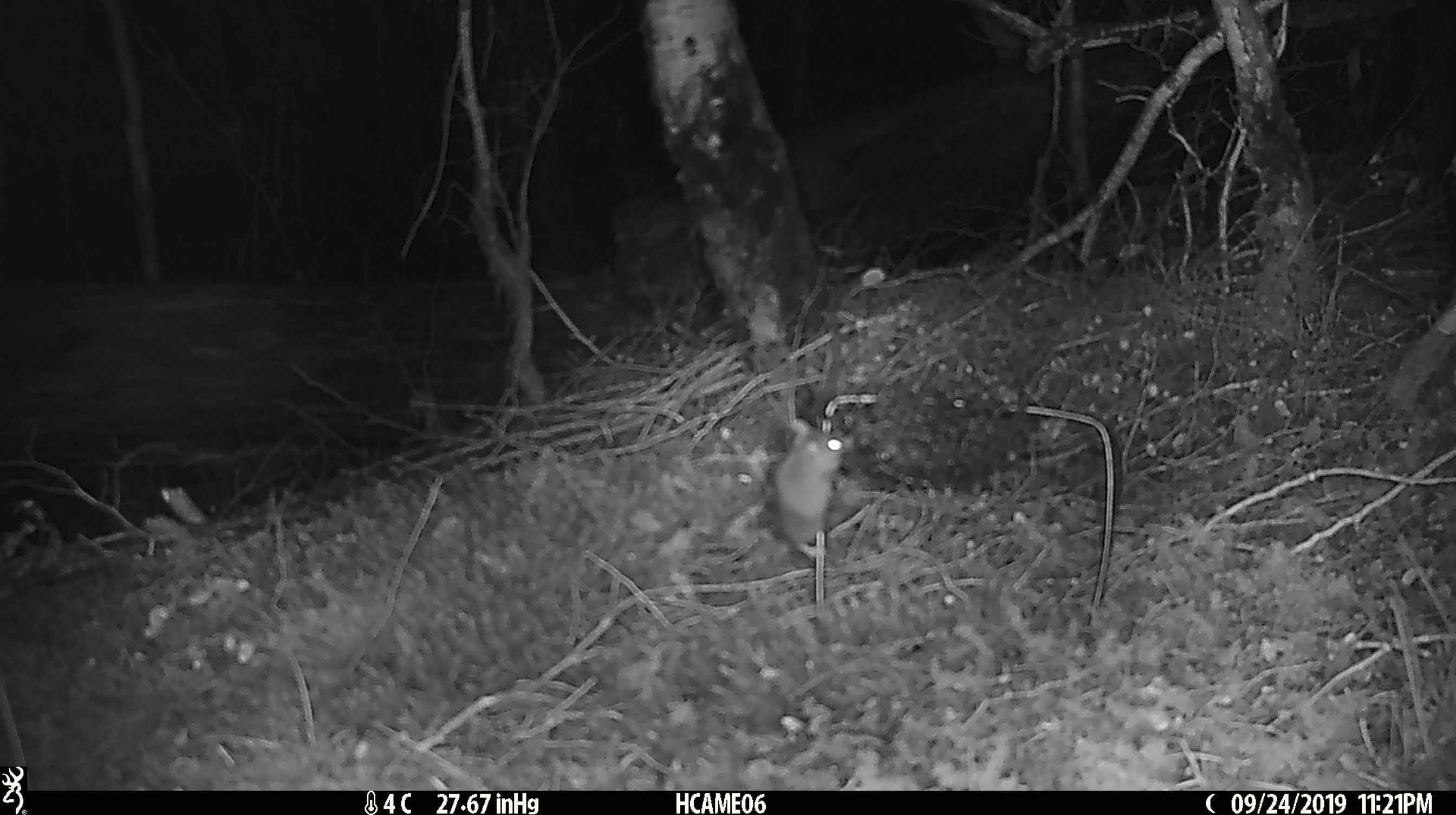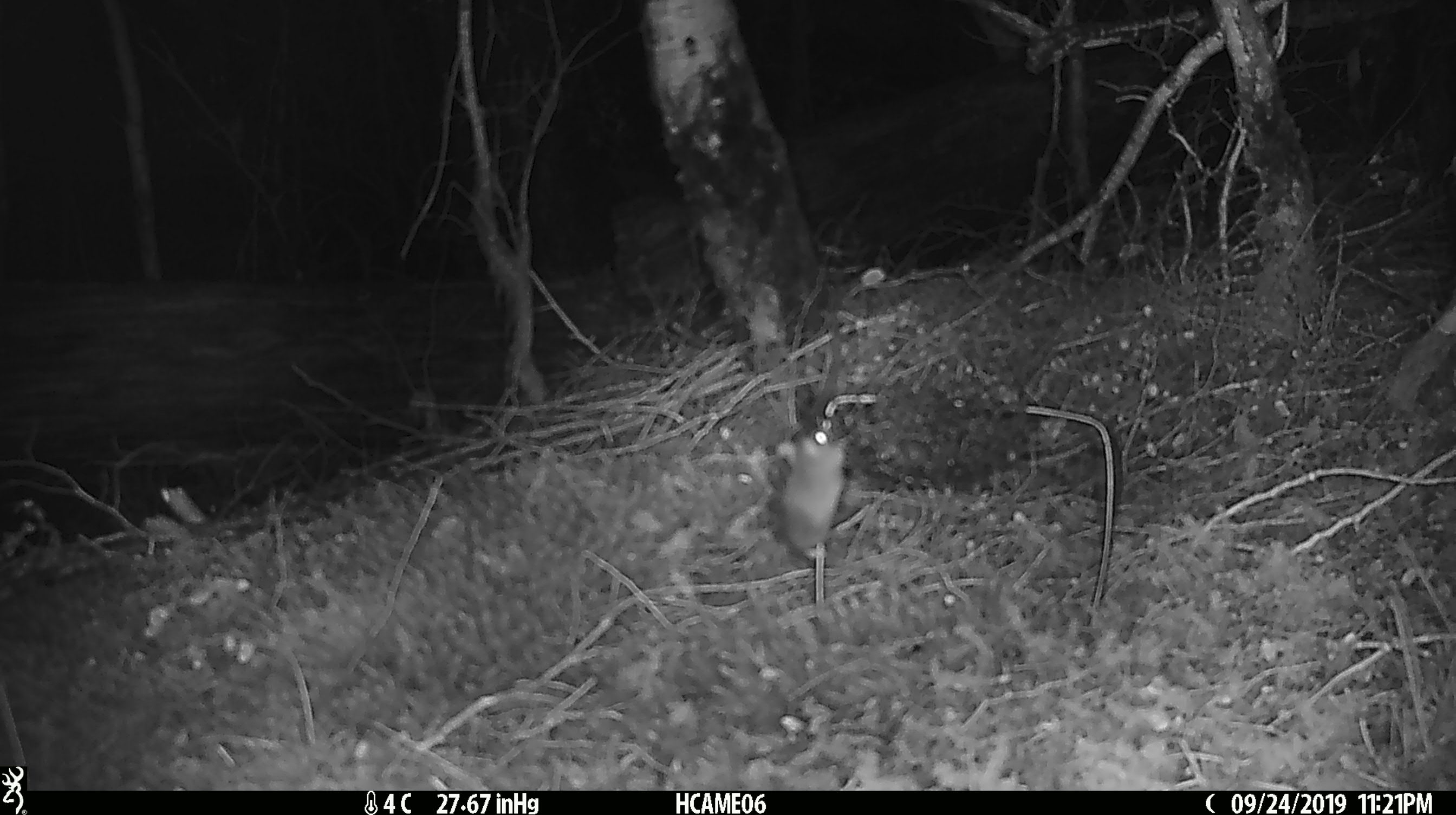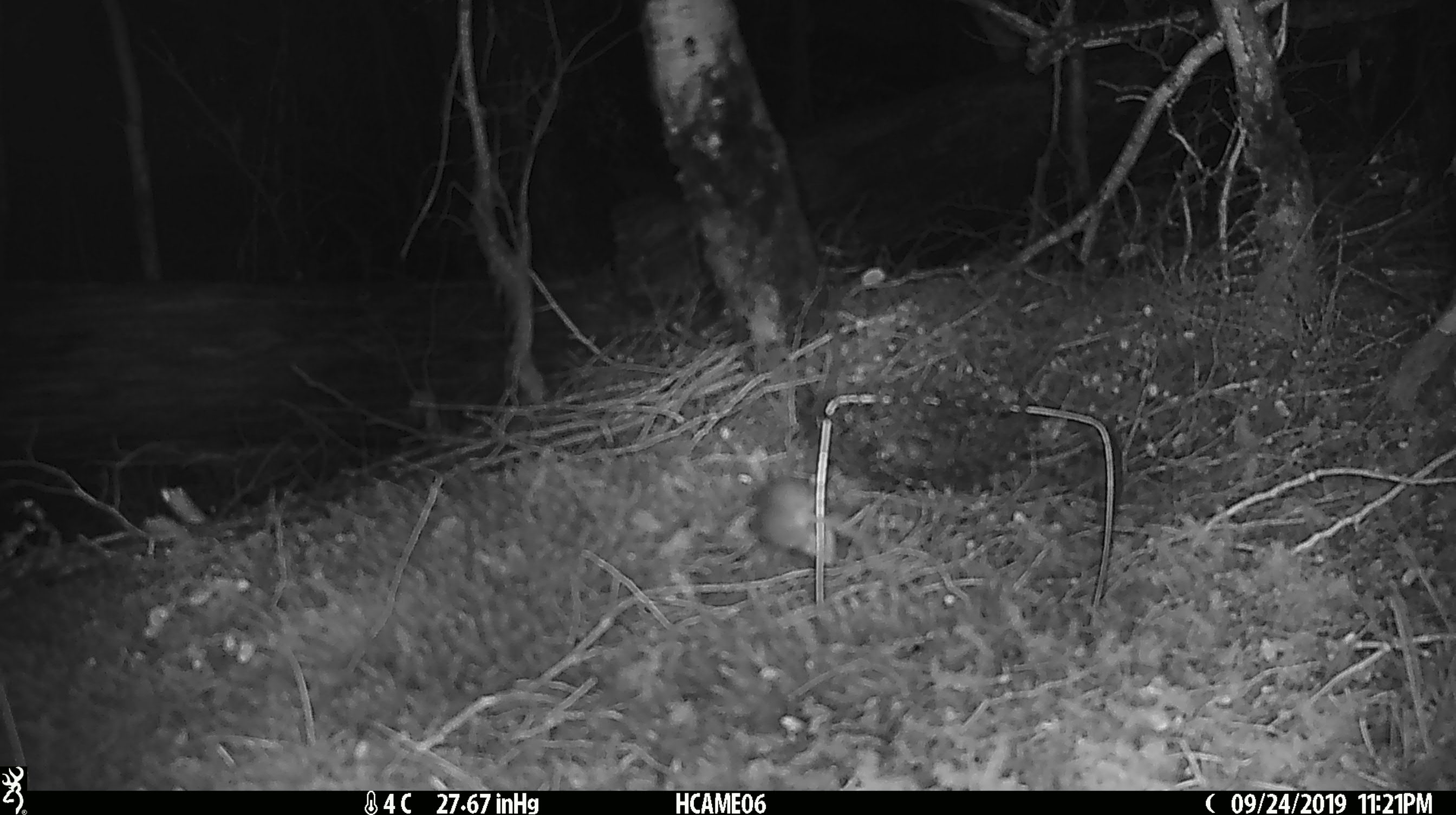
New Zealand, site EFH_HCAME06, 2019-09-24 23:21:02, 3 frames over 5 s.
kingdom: Animalia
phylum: Chordata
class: Mammalia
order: Rodentia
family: Muridae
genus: Mus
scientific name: Mus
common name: mouse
Mouse (Mus).